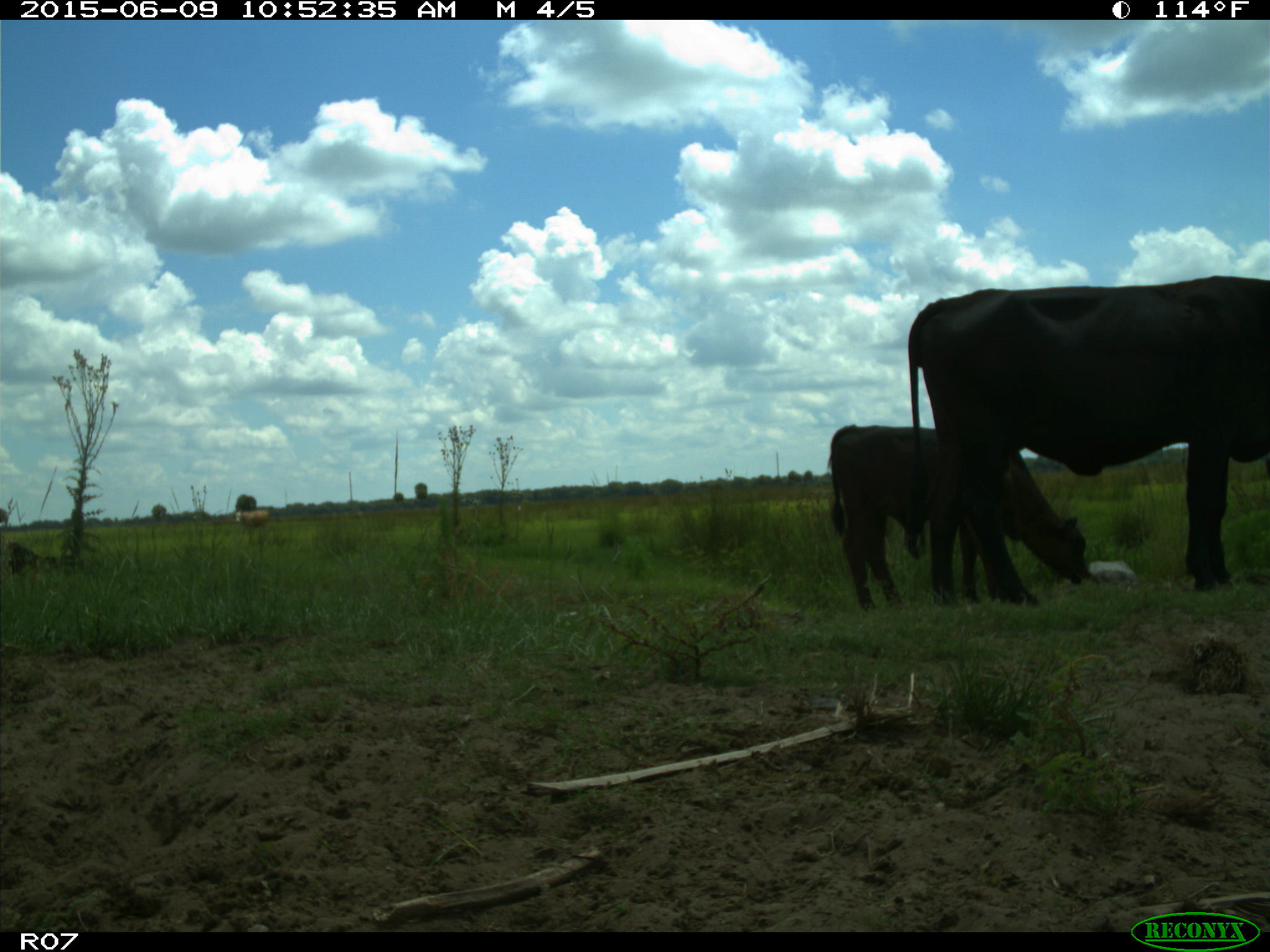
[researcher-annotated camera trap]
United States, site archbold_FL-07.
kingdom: Animalia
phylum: Chordata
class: Mammalia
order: Artiodactyla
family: Bovidae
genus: Bos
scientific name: Bos taurus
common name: domestic cow